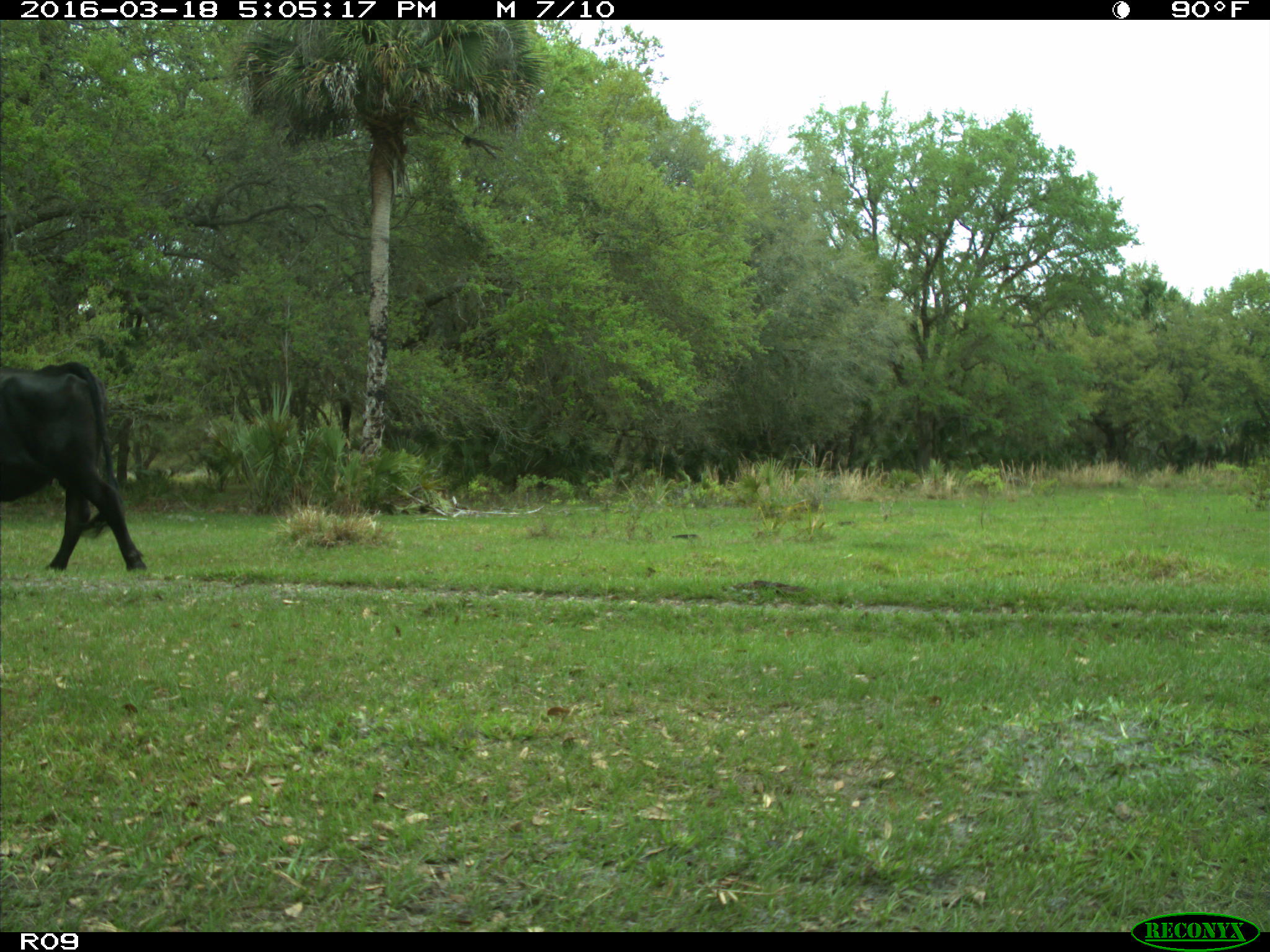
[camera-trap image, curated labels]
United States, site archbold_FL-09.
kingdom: Animalia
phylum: Chordata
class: Mammalia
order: Artiodactyla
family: Bovidae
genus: Bos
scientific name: Bos taurus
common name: domestic cow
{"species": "Bos taurus (domestic cow)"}